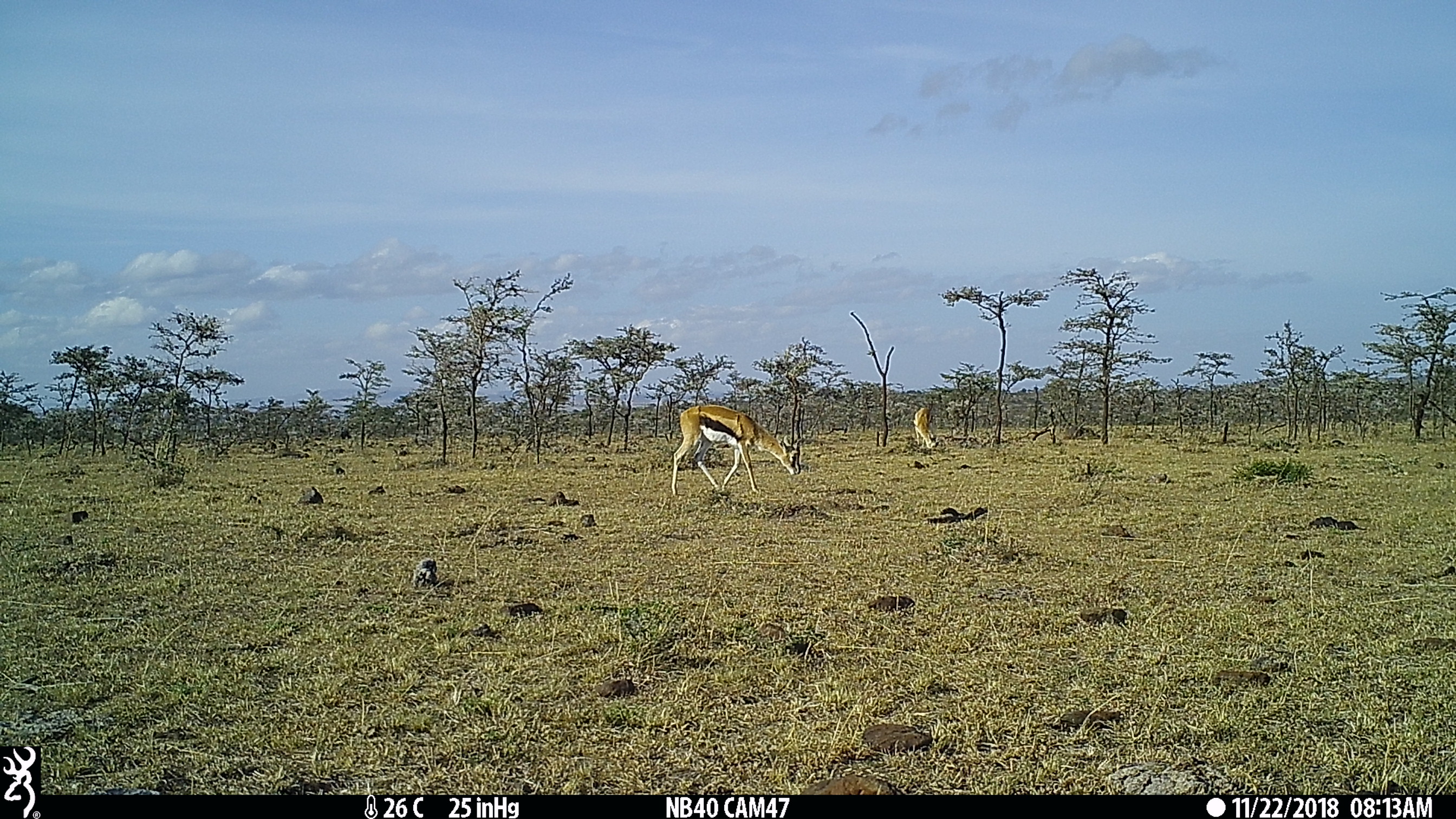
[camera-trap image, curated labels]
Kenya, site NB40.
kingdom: Animalia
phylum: Chordata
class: Mammalia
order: Artiodactyla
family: Bovidae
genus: Eudorcas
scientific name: Eudorcas thomsonii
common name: thomon's gazelle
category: gazelle thomsons